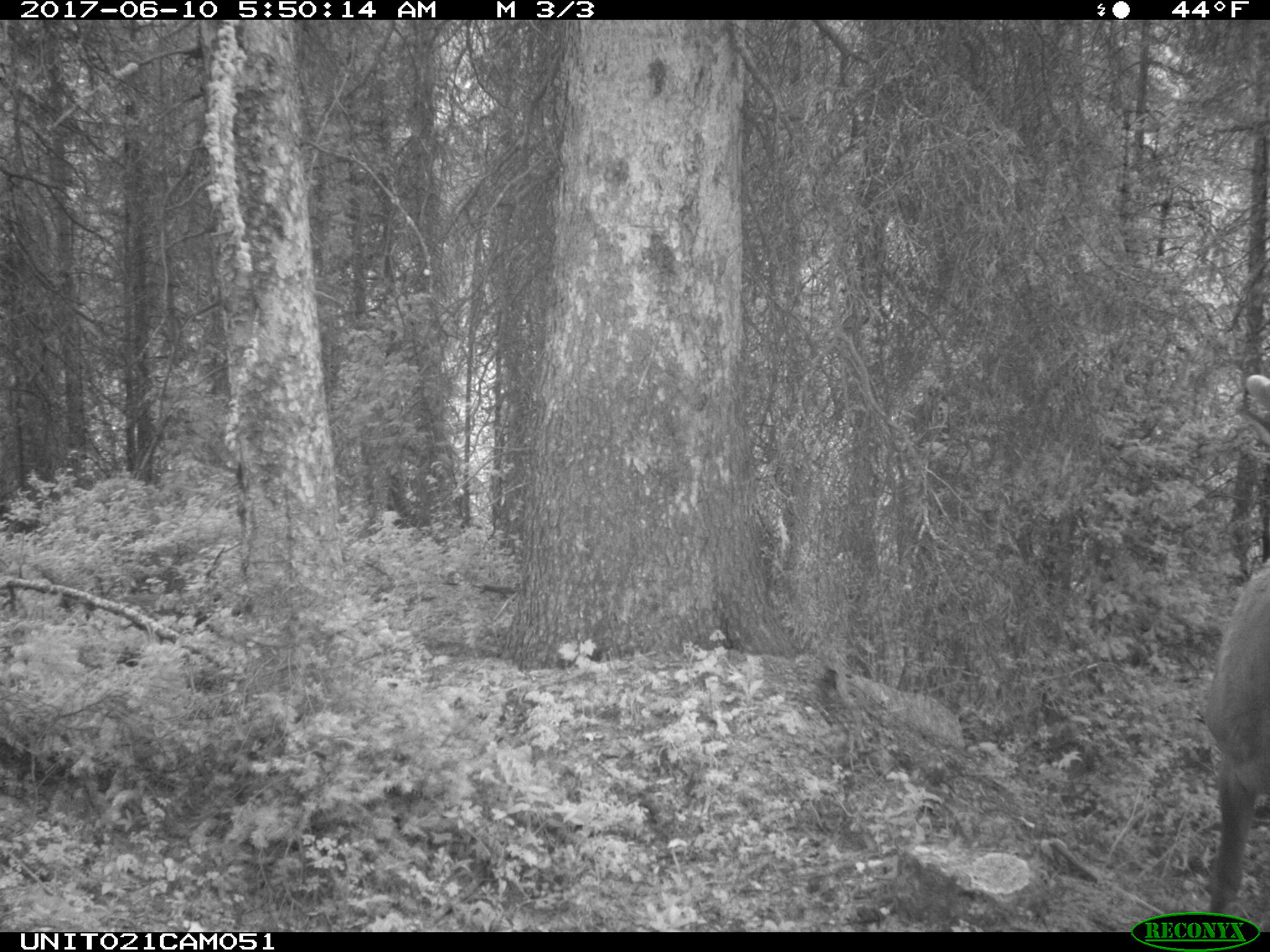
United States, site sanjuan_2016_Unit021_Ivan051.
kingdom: Animalia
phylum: Chordata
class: Mammalia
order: Artiodactyla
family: Cervidae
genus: Cervus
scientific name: Cervus elaphus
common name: red deer